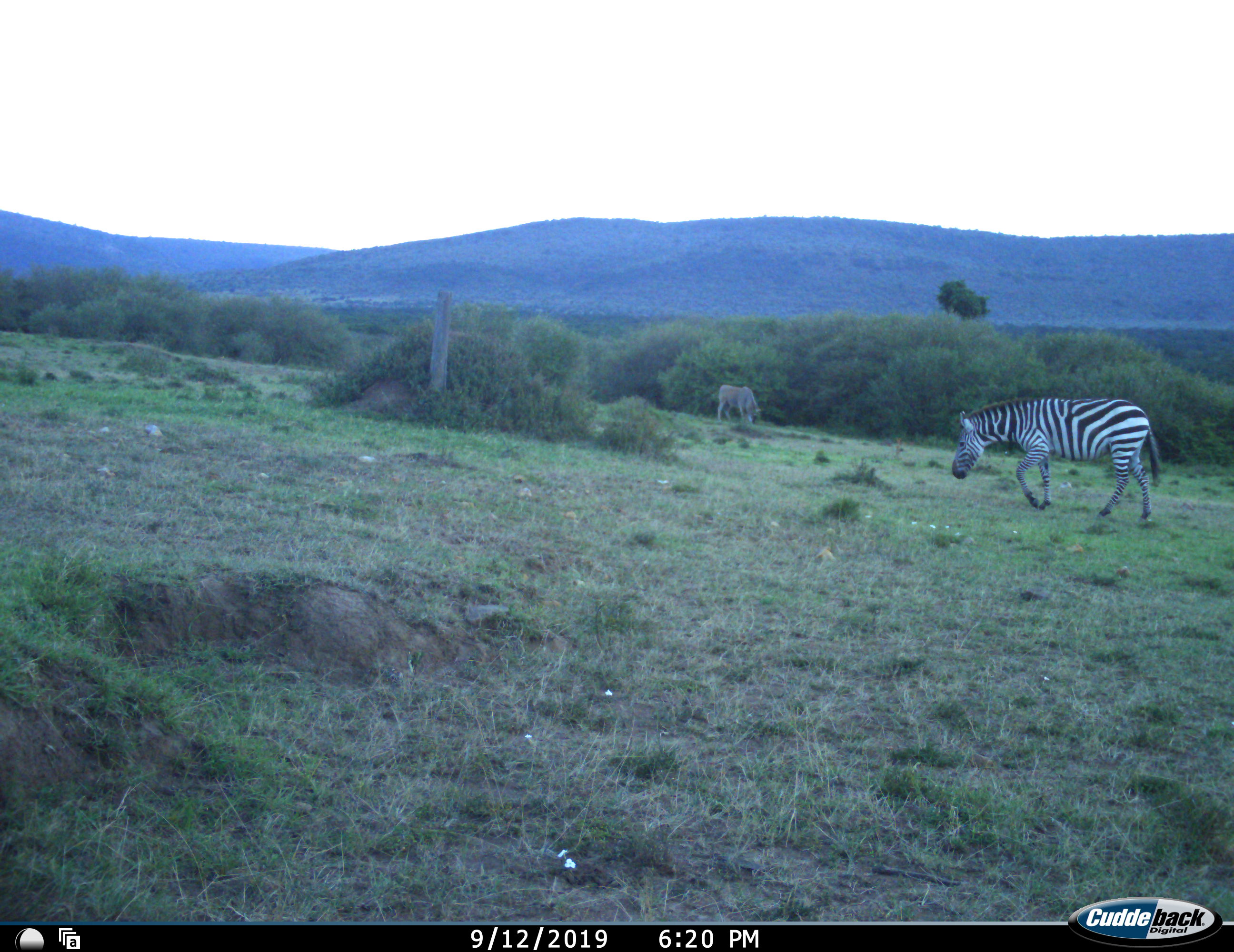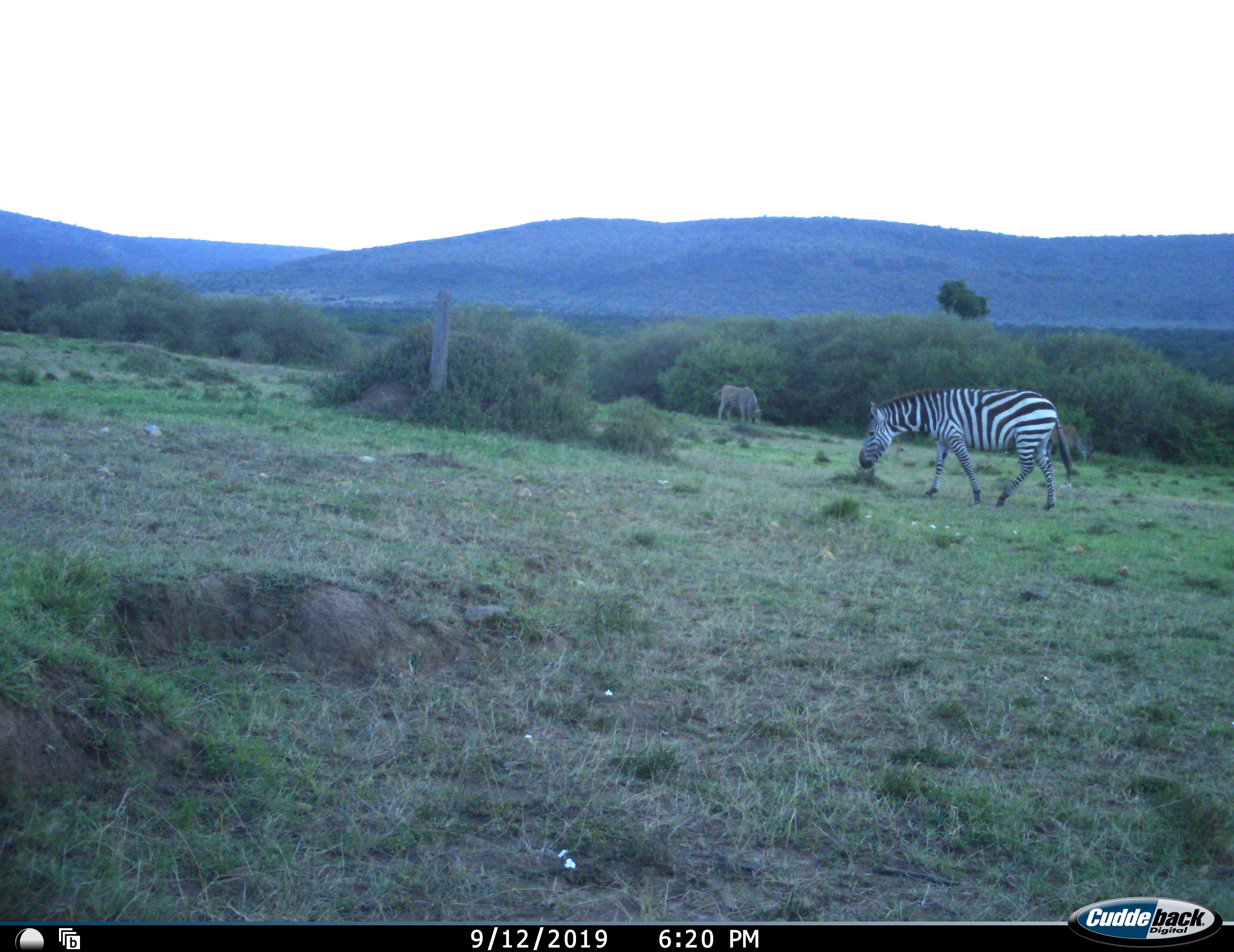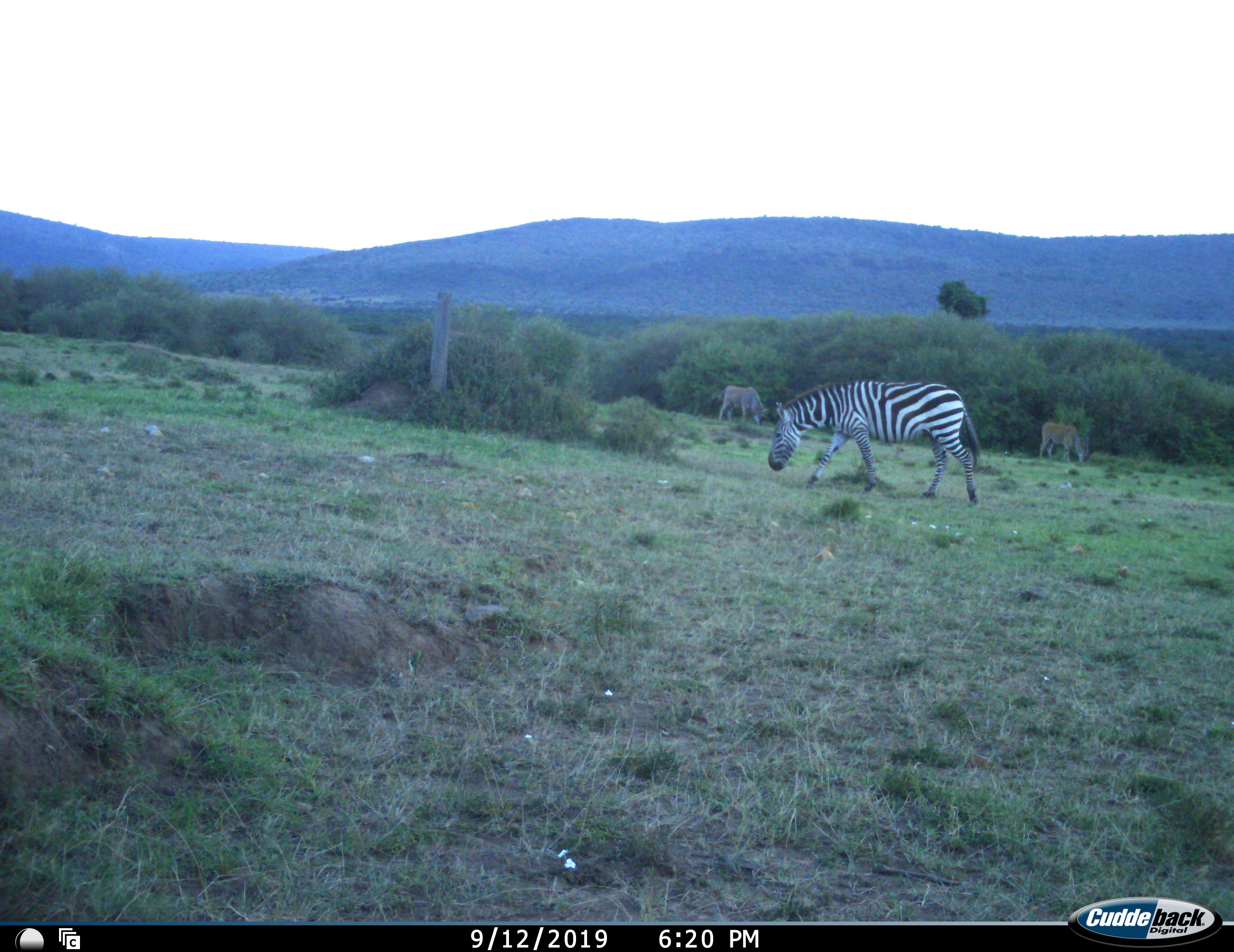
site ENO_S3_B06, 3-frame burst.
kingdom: Animalia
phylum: Chordata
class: Mammalia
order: Artiodactyla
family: Bovidae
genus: Tragelaphus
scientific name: Tragelaphus oryx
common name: eland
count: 2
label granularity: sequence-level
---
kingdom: Animalia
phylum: Chordata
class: Mammalia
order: Perissodactyla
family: Equidae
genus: Equus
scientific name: Equus quagga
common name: plains zebra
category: zebraplains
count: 1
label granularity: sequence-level